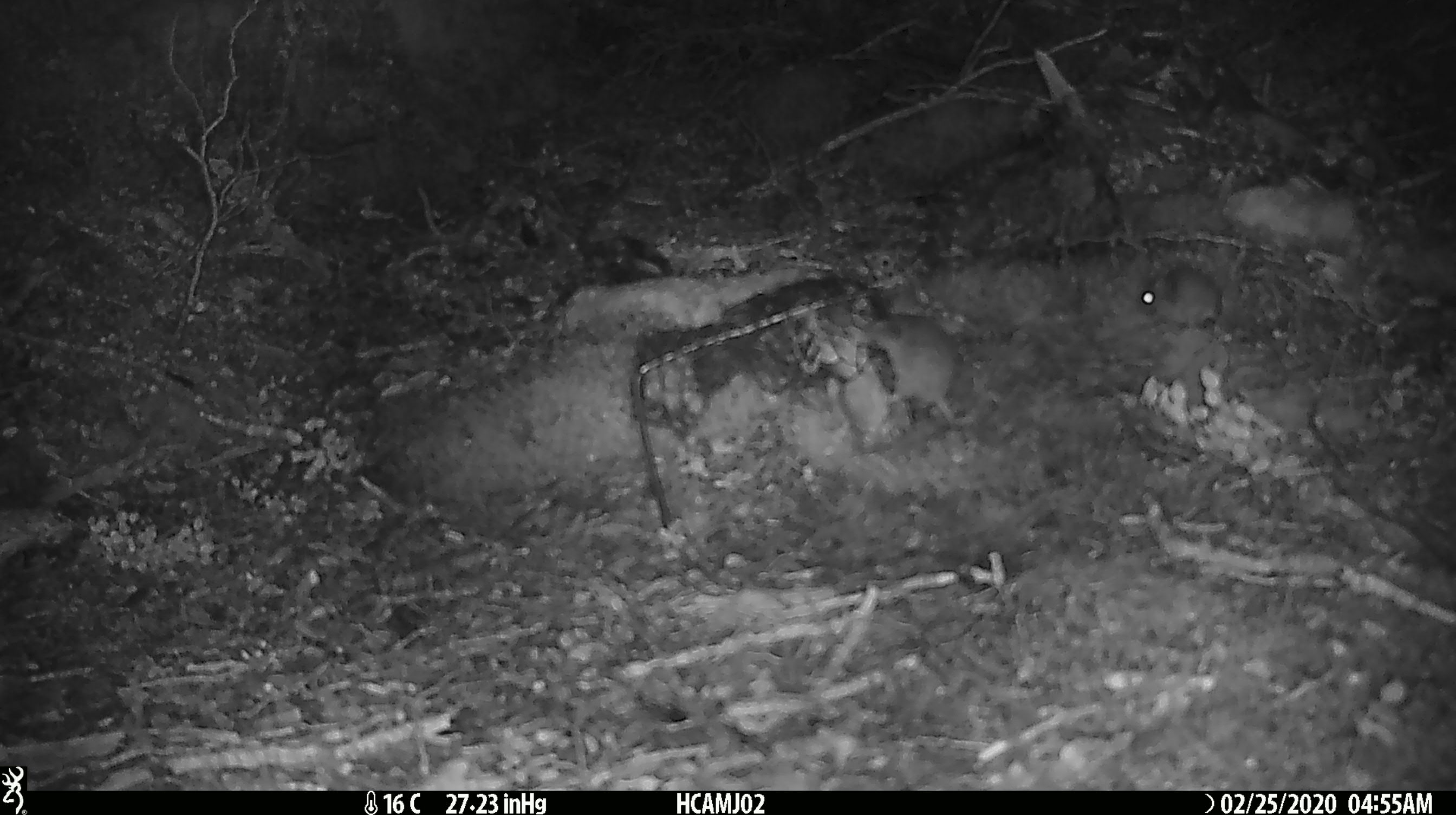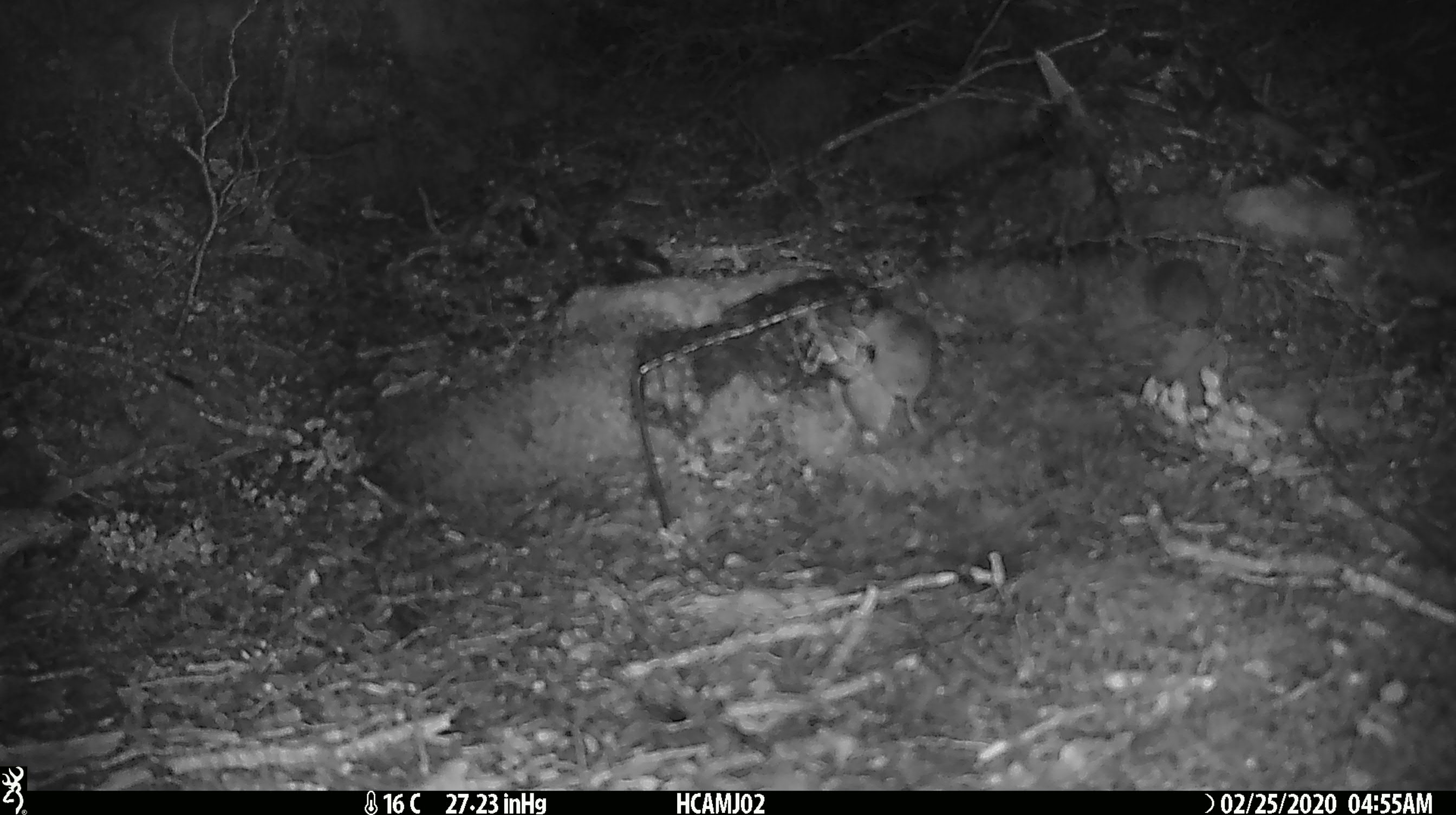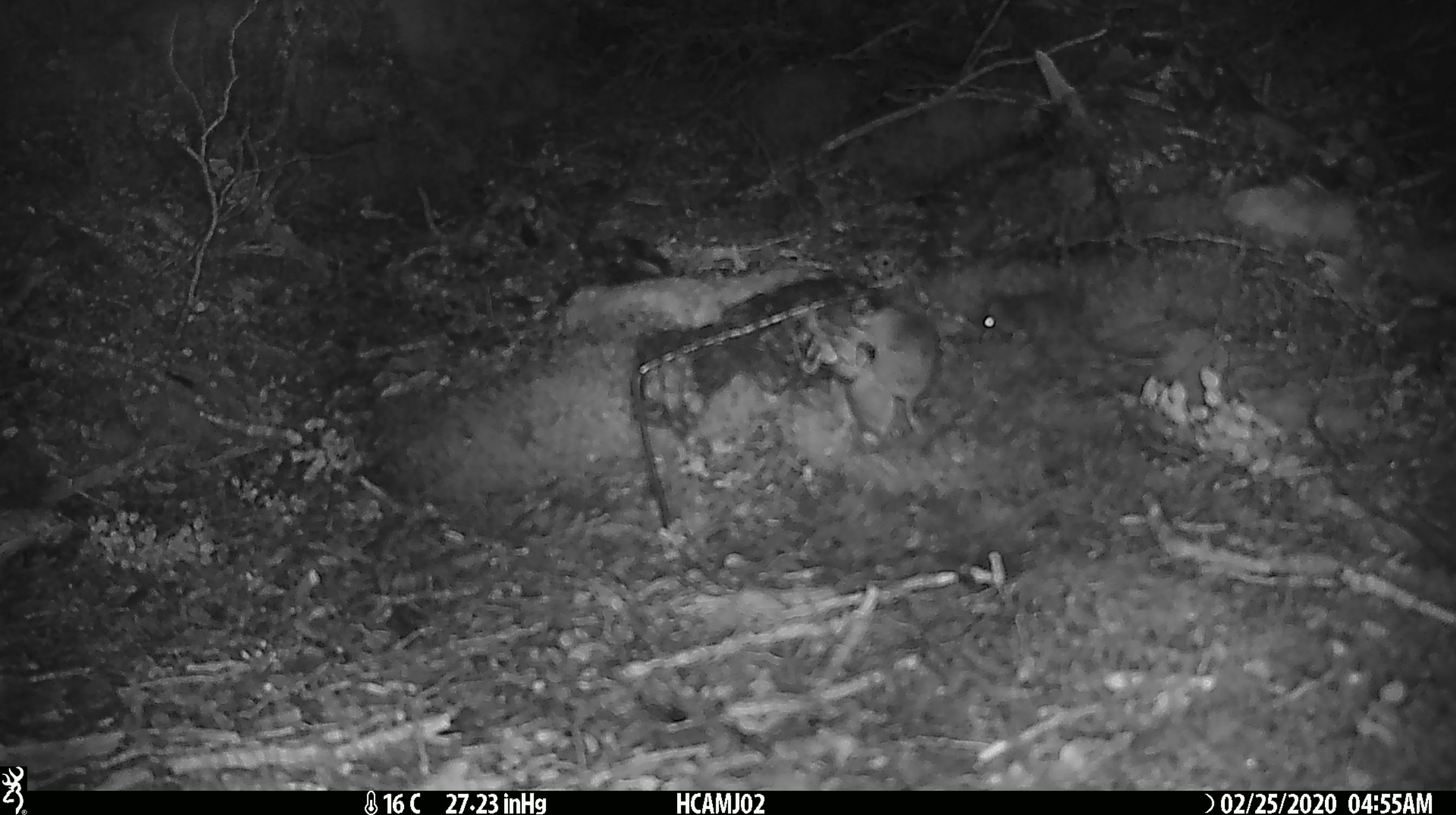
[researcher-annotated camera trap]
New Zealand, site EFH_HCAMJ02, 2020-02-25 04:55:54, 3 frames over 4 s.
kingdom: Animalia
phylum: Chordata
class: Mammalia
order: Rodentia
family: Muridae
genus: Mus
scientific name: Mus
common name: mouse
Mouse (Mus).